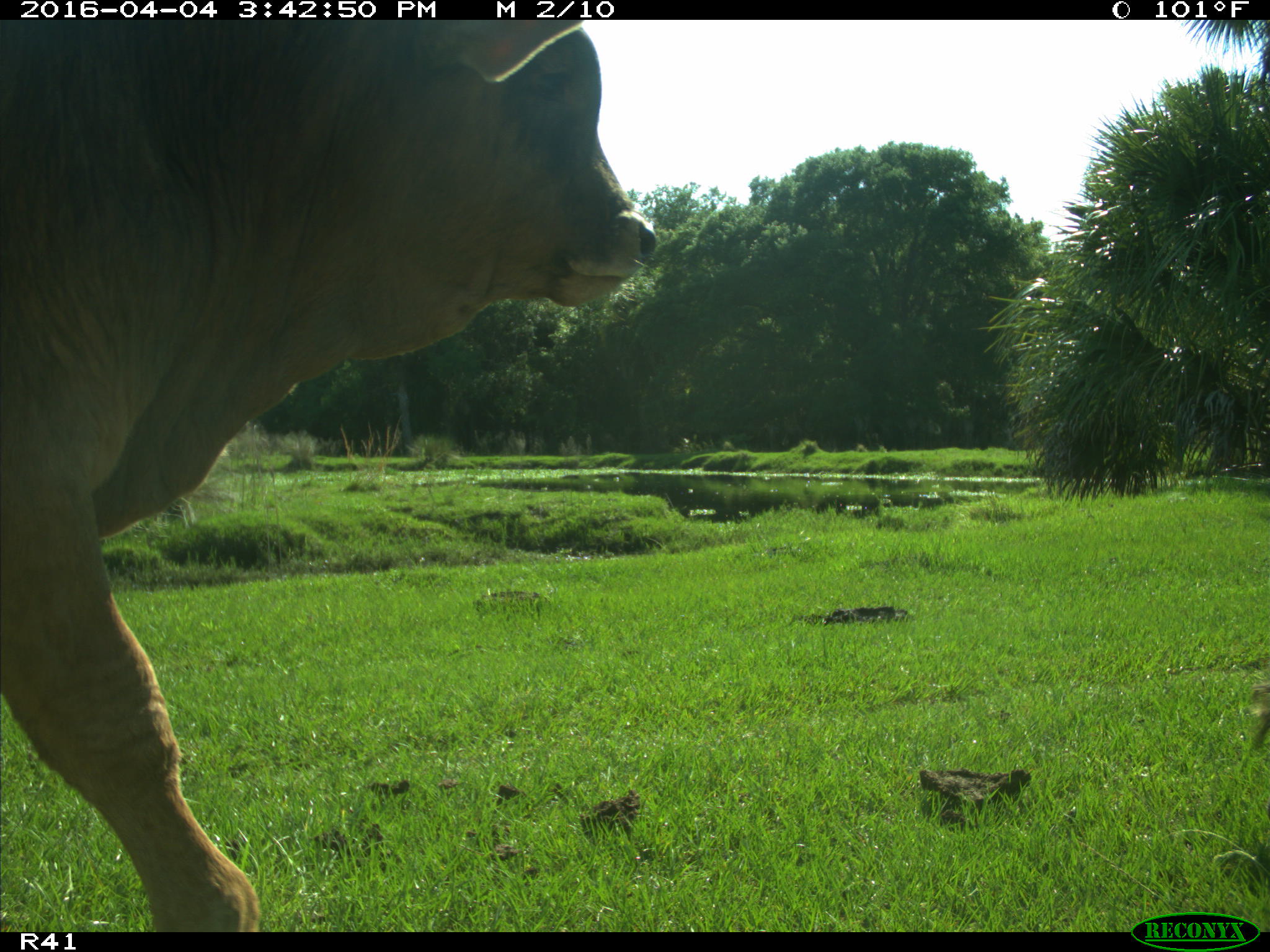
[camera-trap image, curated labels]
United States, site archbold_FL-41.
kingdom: Animalia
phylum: Chordata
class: Mammalia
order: Artiodactyla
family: Bovidae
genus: Bos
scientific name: Bos taurus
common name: domestic cow